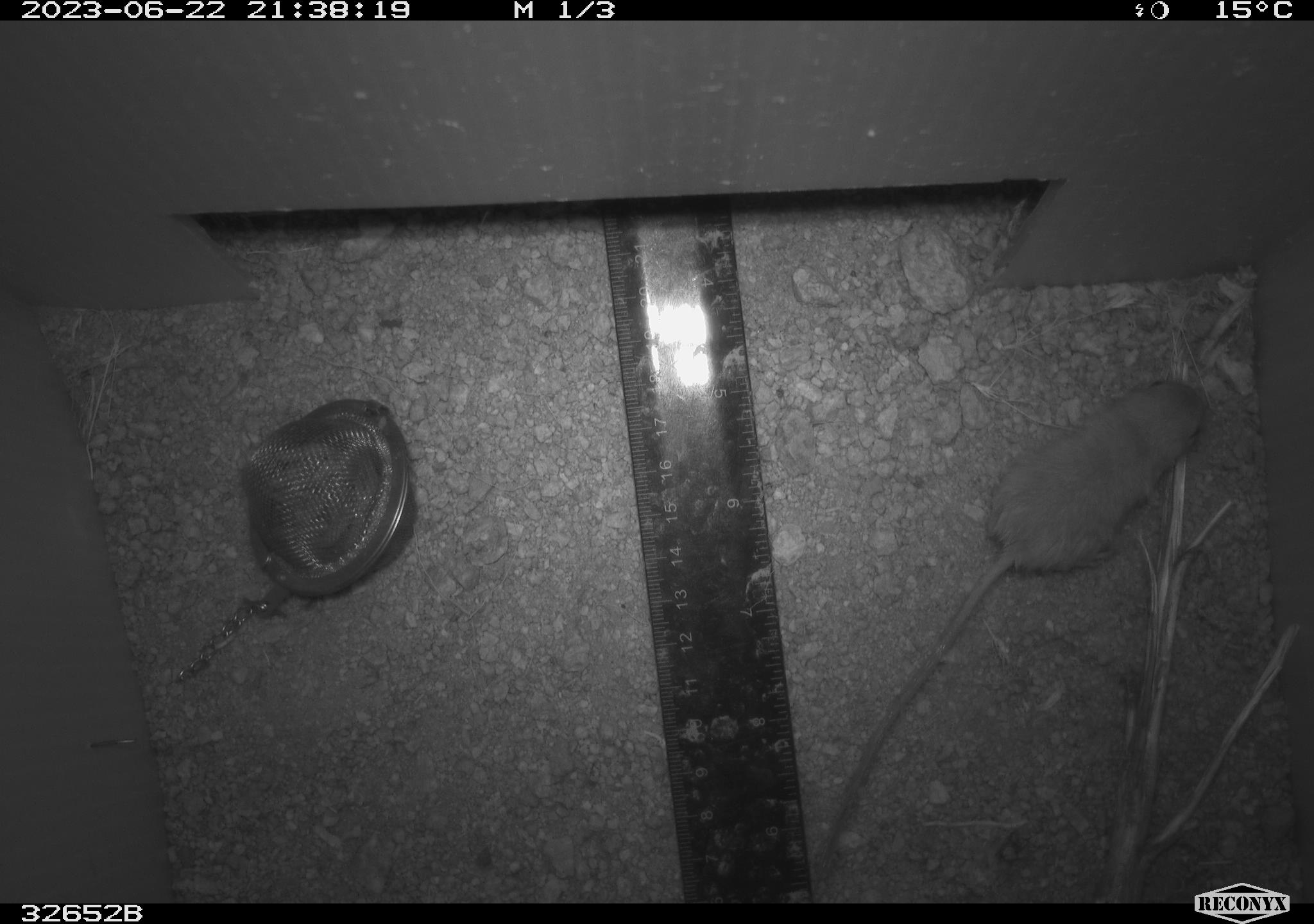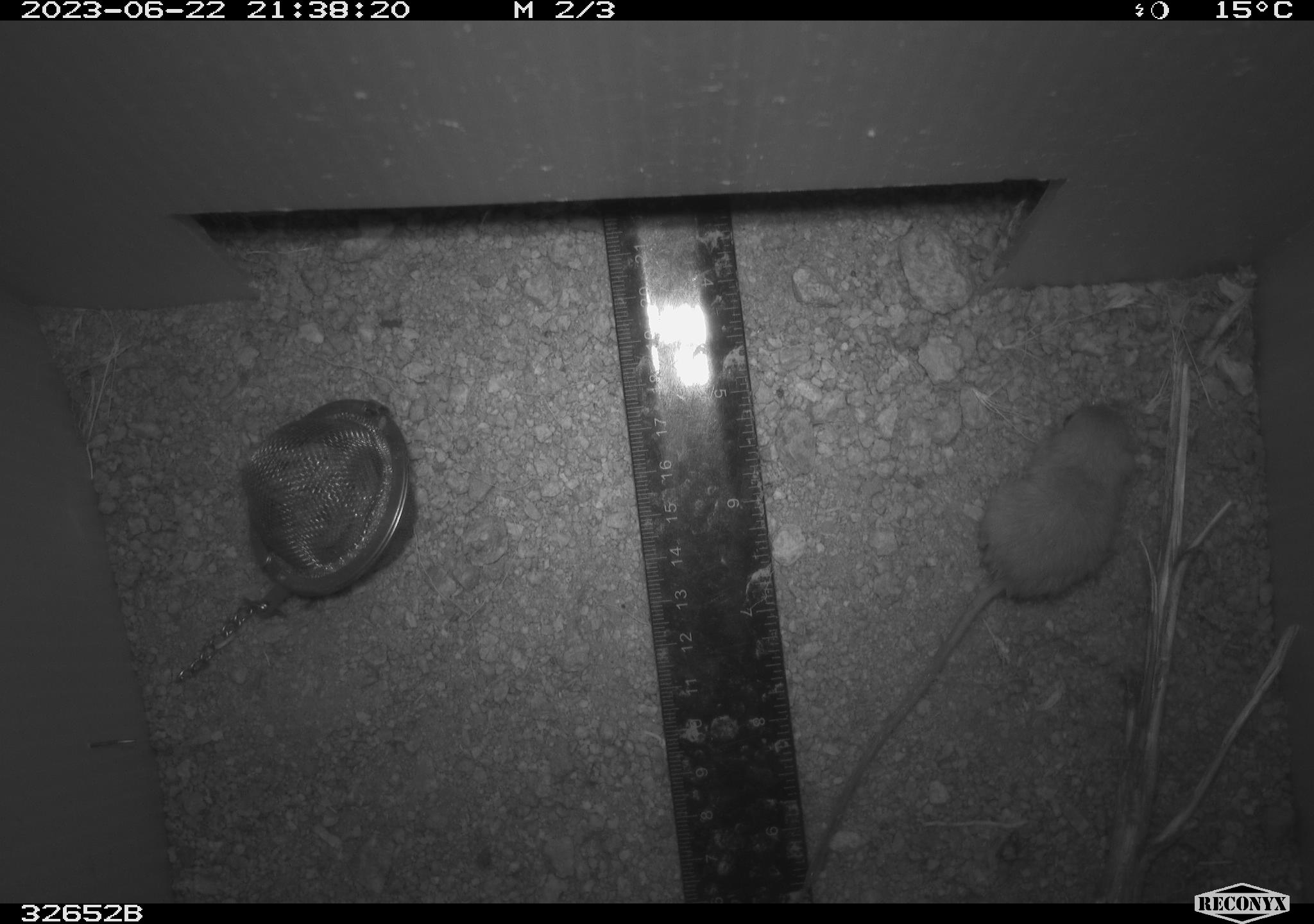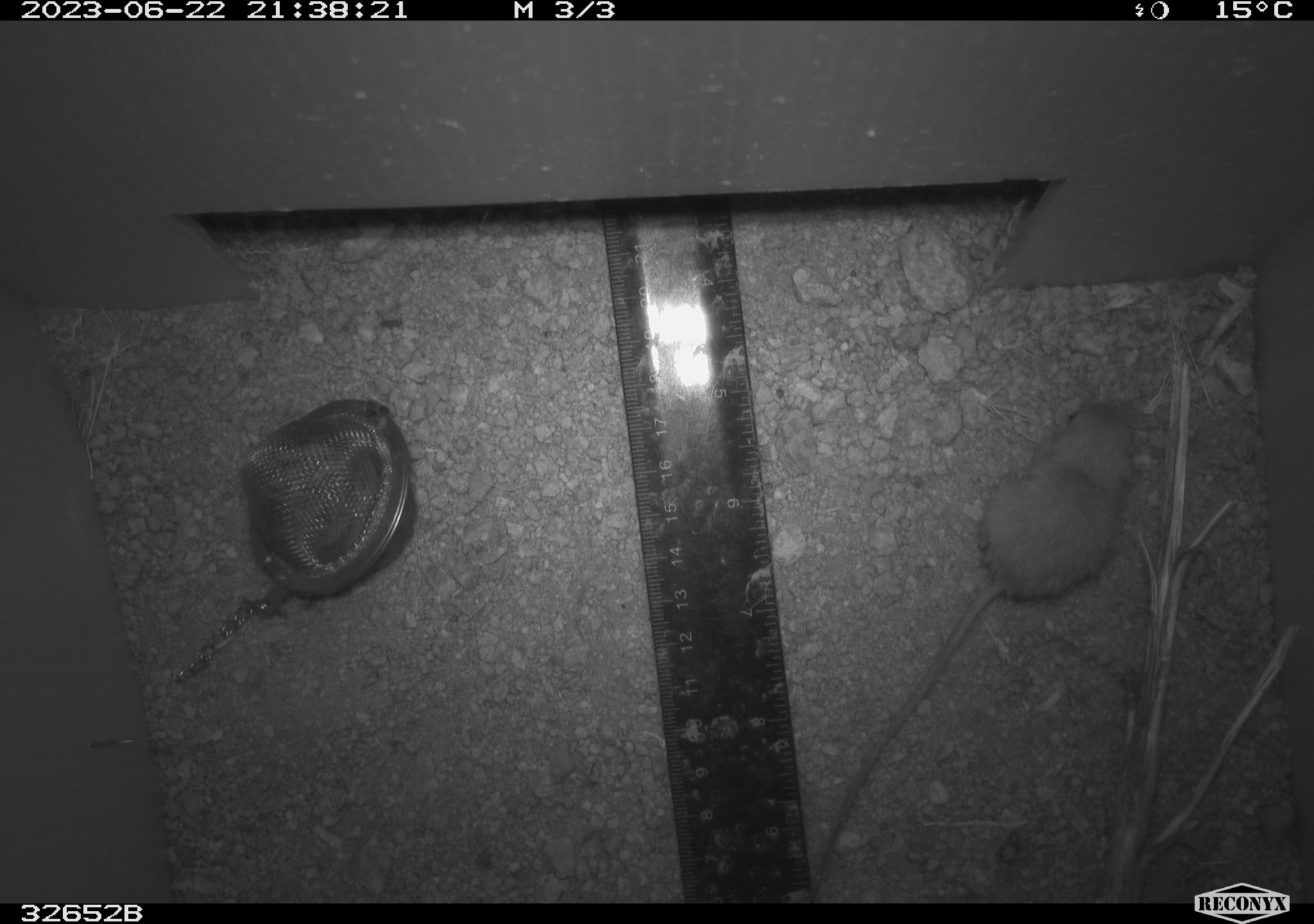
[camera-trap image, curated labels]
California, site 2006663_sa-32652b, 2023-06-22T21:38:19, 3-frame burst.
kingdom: Animalia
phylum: Chordata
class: Mammalia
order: Rodentia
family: Heteromyidae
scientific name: Heteromyidae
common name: kangaroo rats and pocket mice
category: heteromyidae family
Heteromyidae family (kangaroo rats and pocket mice) (Heteromyidae).